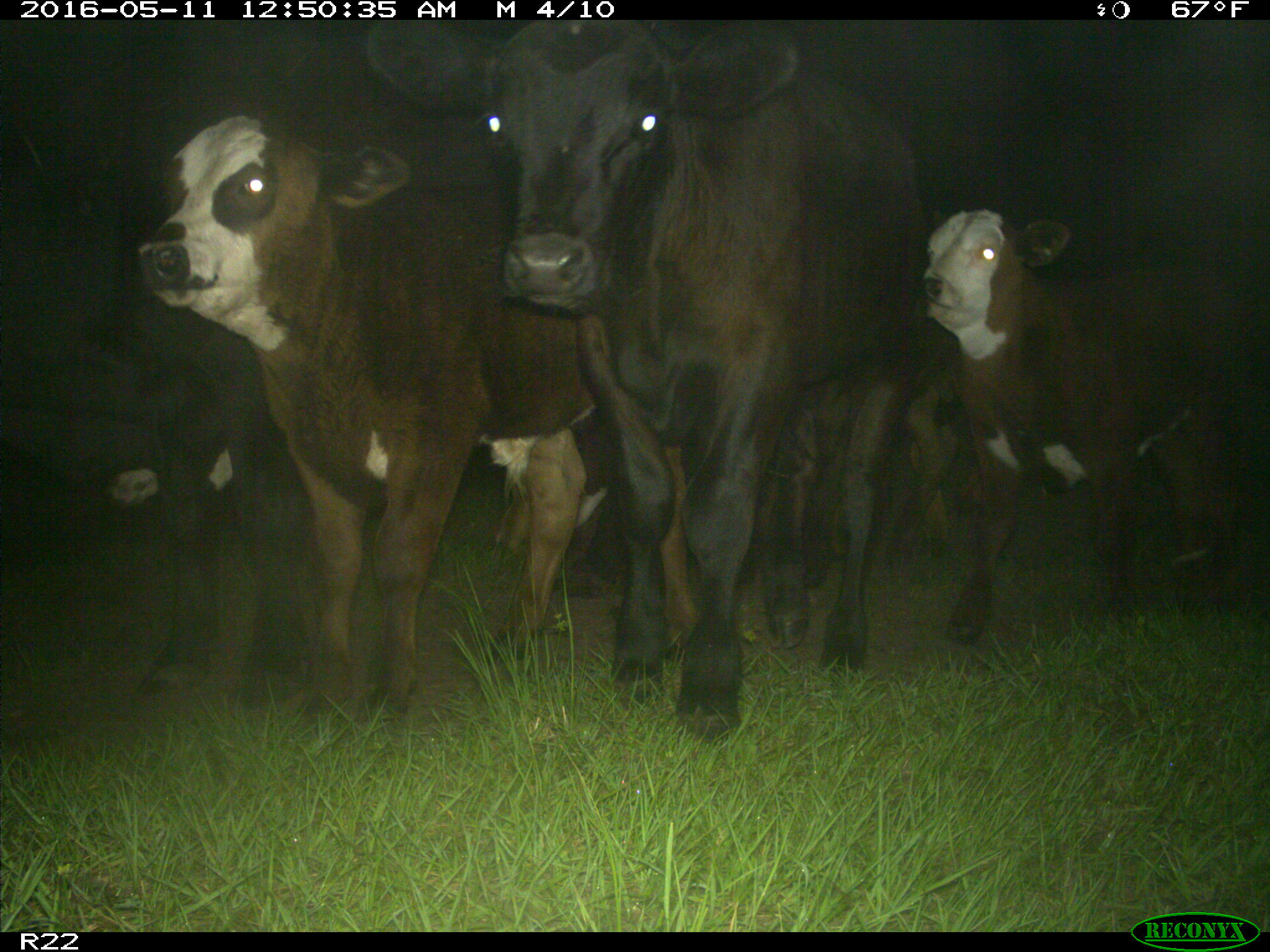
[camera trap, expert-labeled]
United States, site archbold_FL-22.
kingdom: Animalia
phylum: Chordata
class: Mammalia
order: Artiodactyla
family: Bovidae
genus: Bos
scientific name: Bos taurus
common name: domestic cow